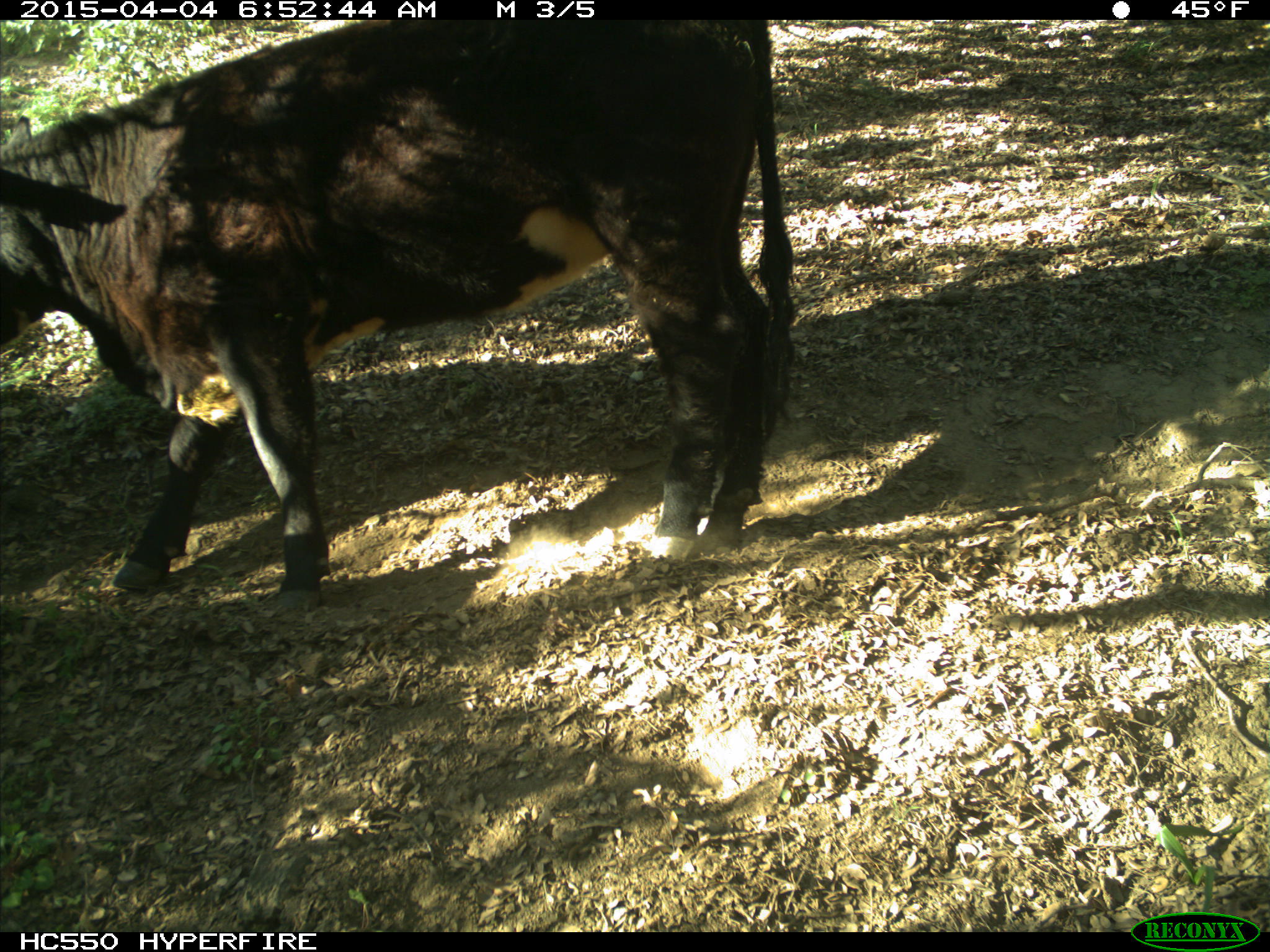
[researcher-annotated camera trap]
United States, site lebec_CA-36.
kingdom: Animalia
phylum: Chordata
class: Mammalia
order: Artiodactyla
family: Bovidae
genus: Bos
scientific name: Bos taurus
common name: domestic cow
Bos taurus (domestic cow).